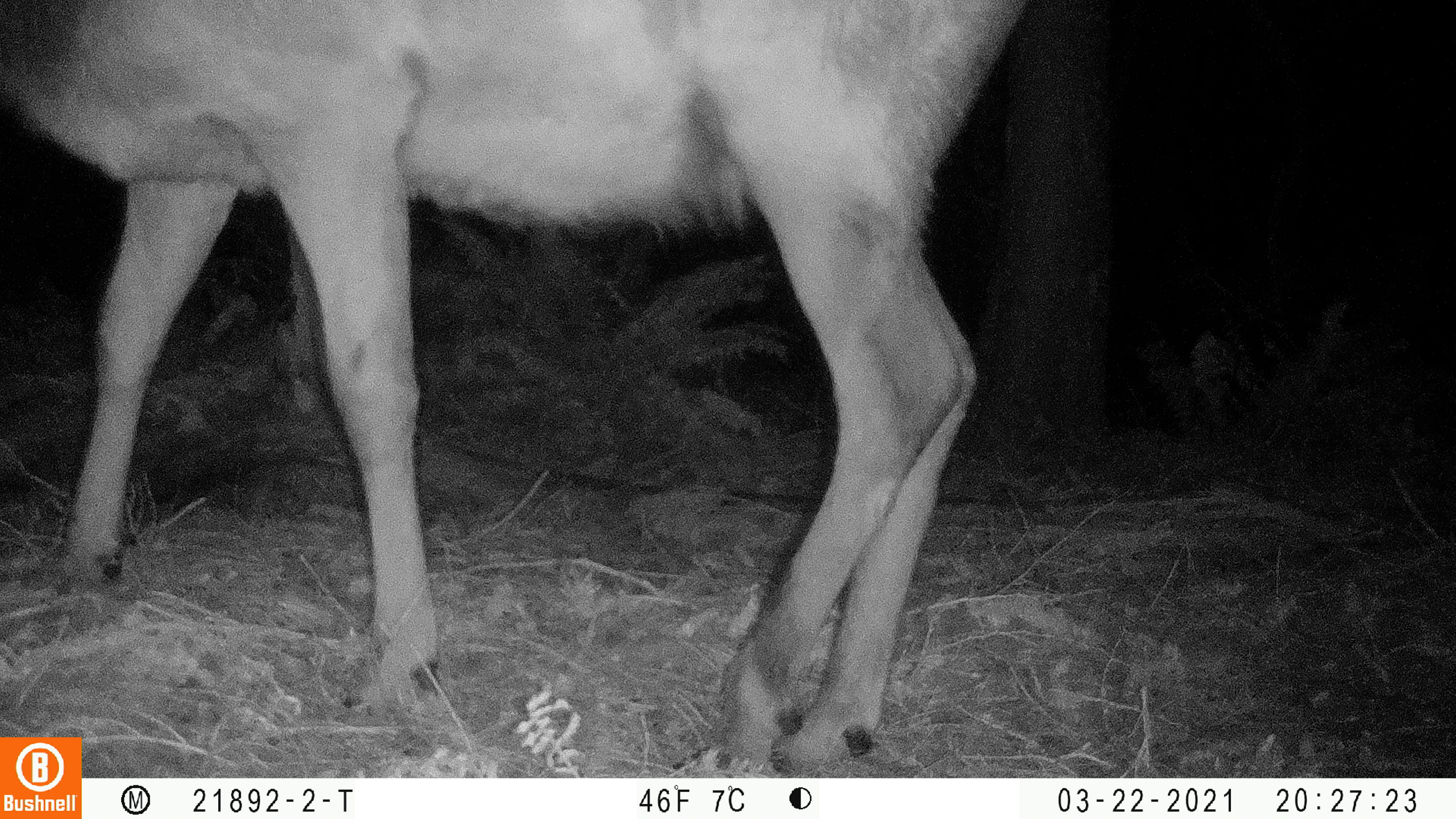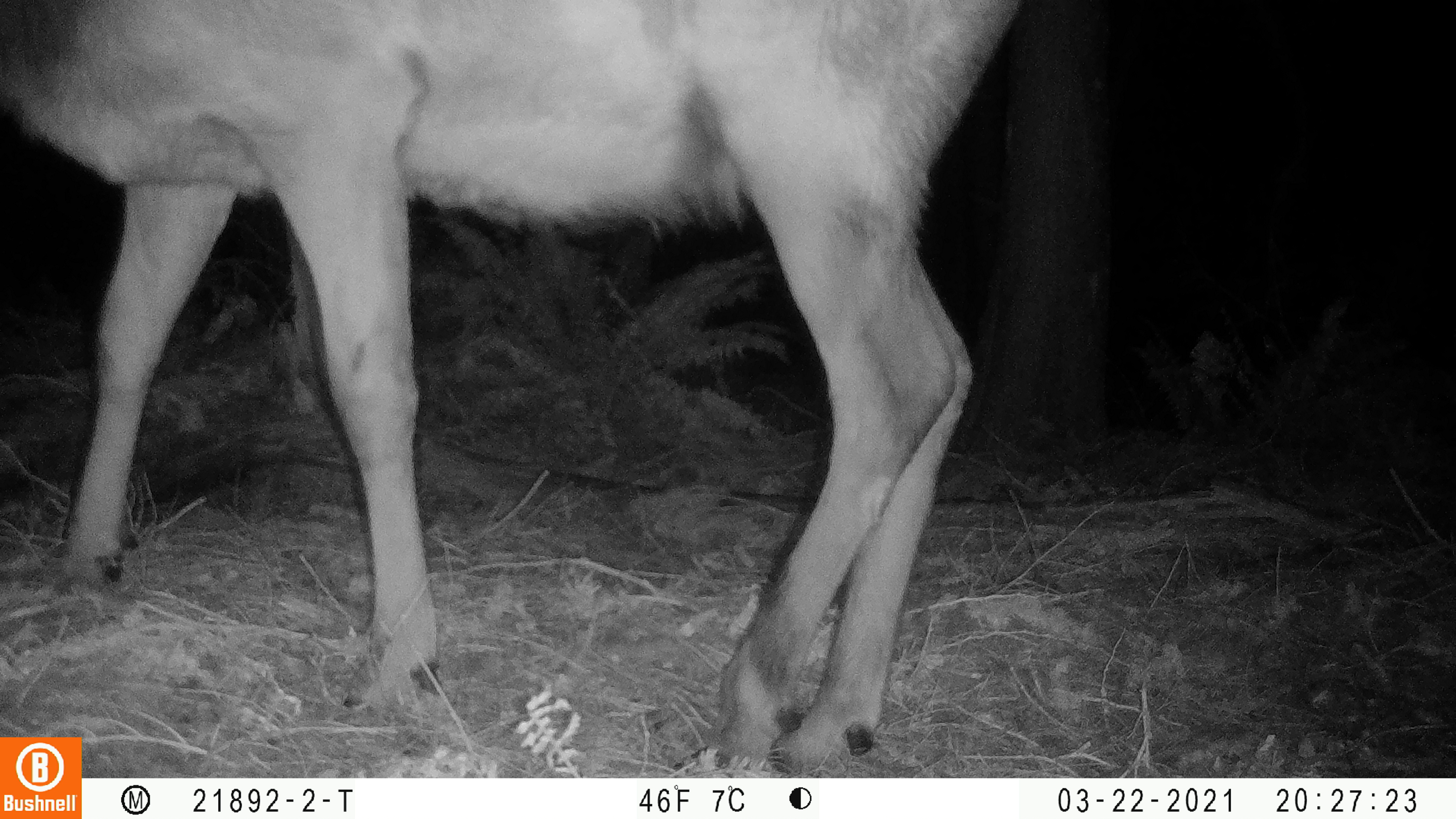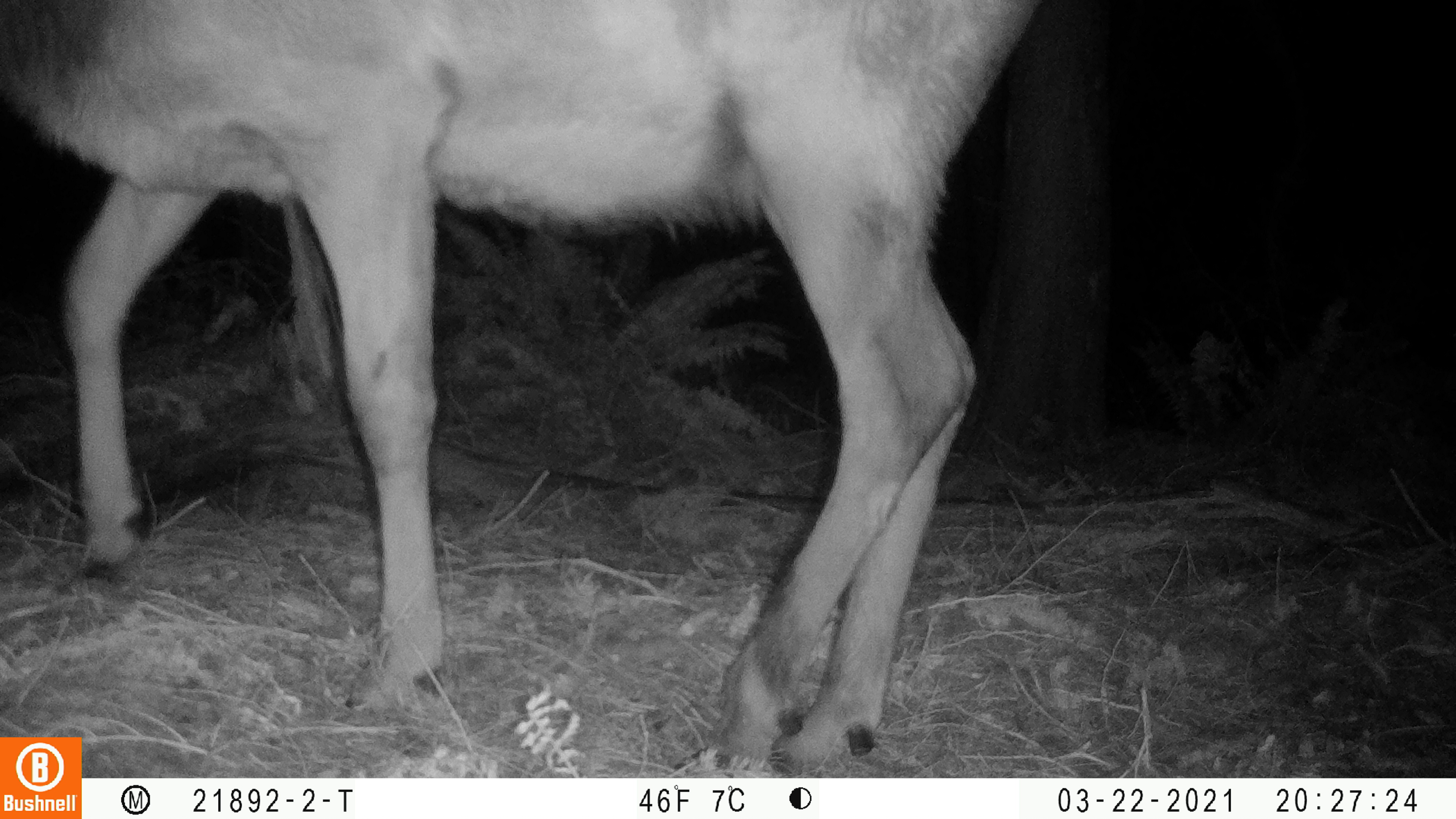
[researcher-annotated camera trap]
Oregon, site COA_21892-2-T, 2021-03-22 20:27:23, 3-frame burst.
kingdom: Animalia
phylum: Chordata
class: Mammalia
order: Artiodactyla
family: Cervidae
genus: Cervus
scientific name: Cervus canadensis roosevelti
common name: roosevelt elk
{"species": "roosevelt elk (Cervus canadensis roosevelti)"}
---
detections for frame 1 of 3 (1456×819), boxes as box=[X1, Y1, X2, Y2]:
roosevelt elk: box=[0, 0, 1047, 737]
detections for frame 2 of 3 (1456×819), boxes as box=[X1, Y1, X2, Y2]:
roosevelt elk: box=[0, 0, 1042, 735]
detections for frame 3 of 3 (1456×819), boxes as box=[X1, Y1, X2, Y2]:
roosevelt elk: box=[0, 0, 1056, 735]